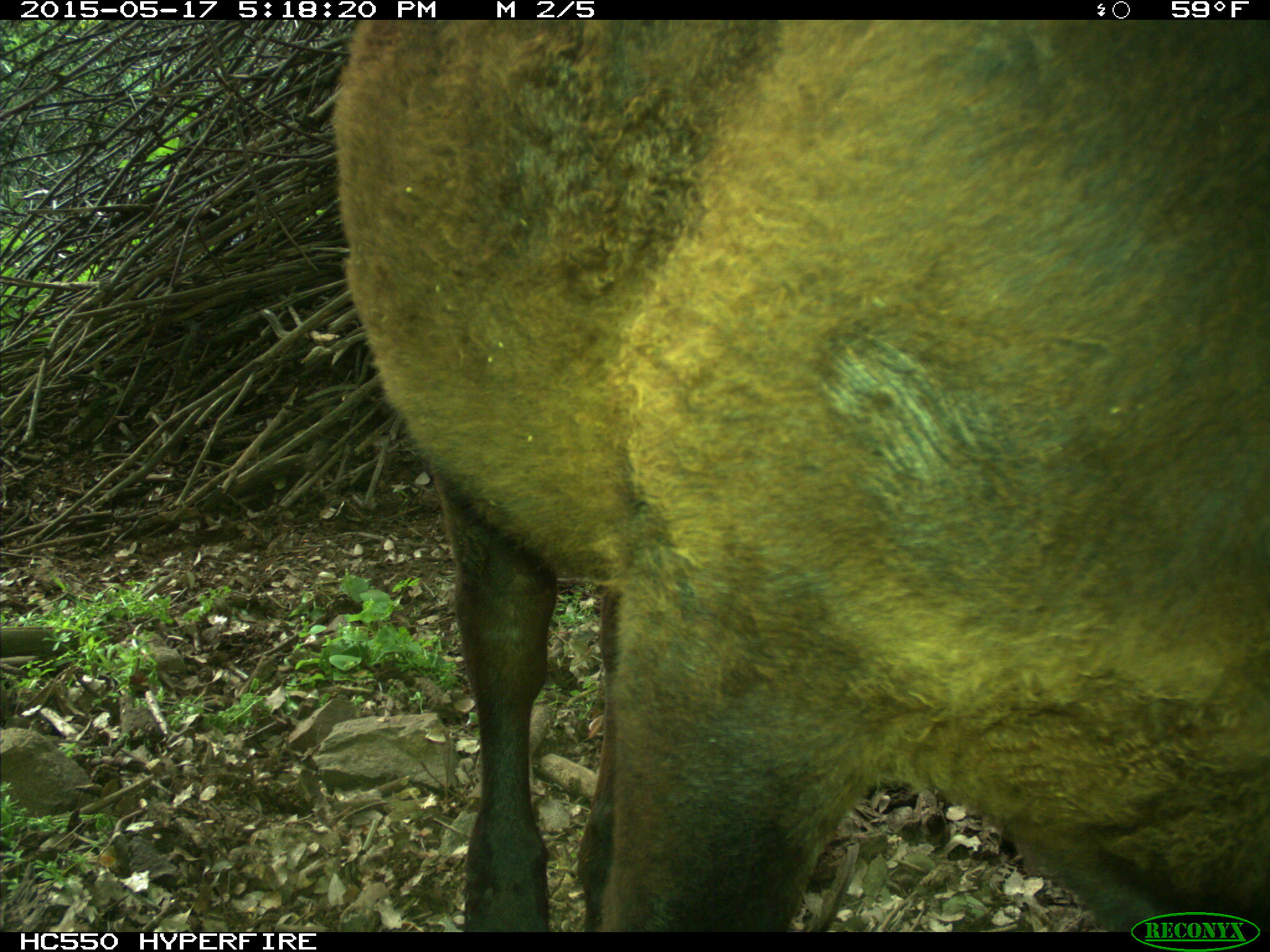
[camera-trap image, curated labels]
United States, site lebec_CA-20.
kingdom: Animalia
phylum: Chordata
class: Mammalia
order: Artiodactyla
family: Bovidae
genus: Bos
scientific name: Bos taurus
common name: domestic cow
Bos taurus (domestic cow).